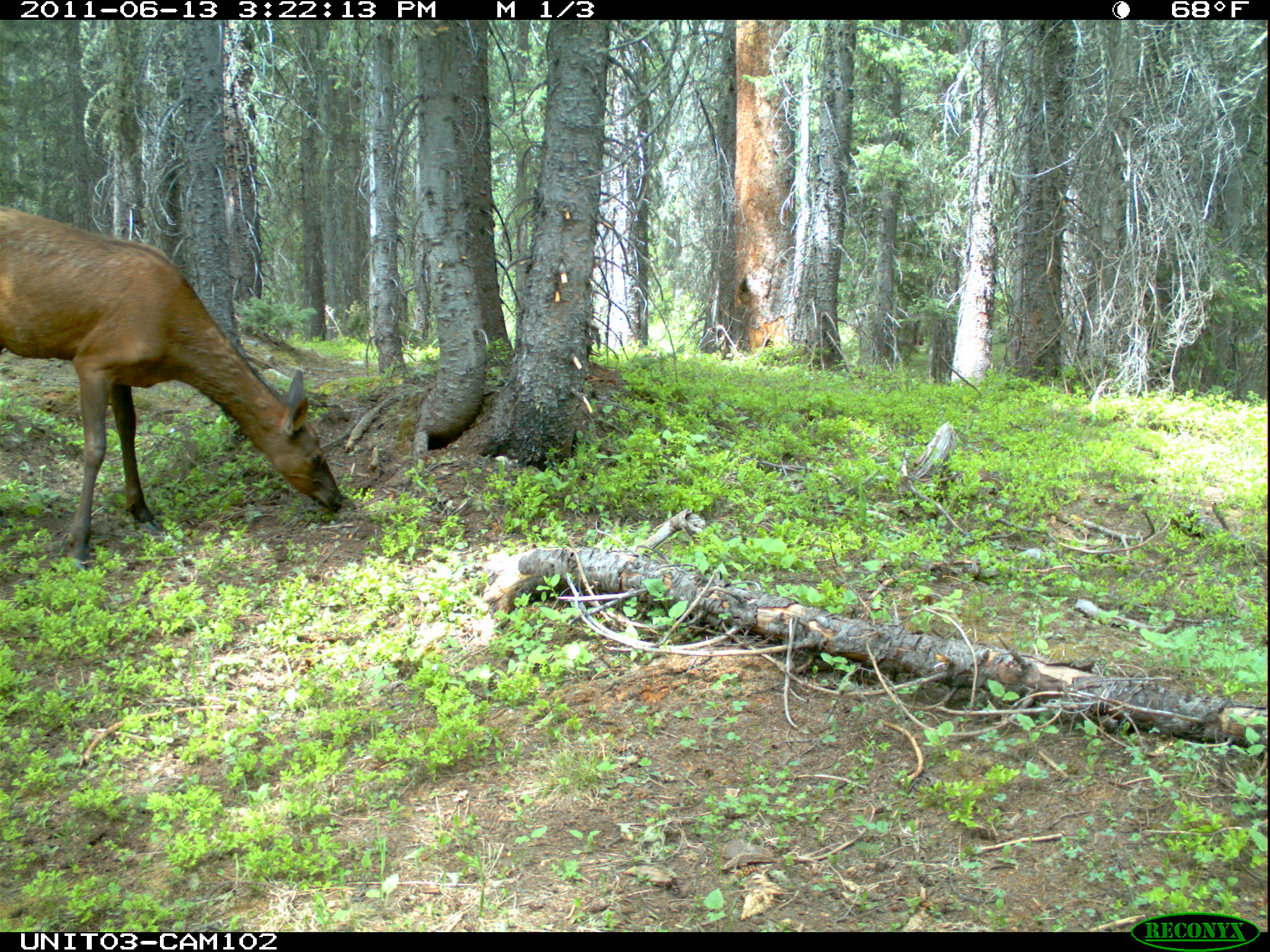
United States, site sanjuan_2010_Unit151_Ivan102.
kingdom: Animalia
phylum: Chordata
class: Mammalia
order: Artiodactyla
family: Cervidae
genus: Cervus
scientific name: Cervus elaphus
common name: red deer